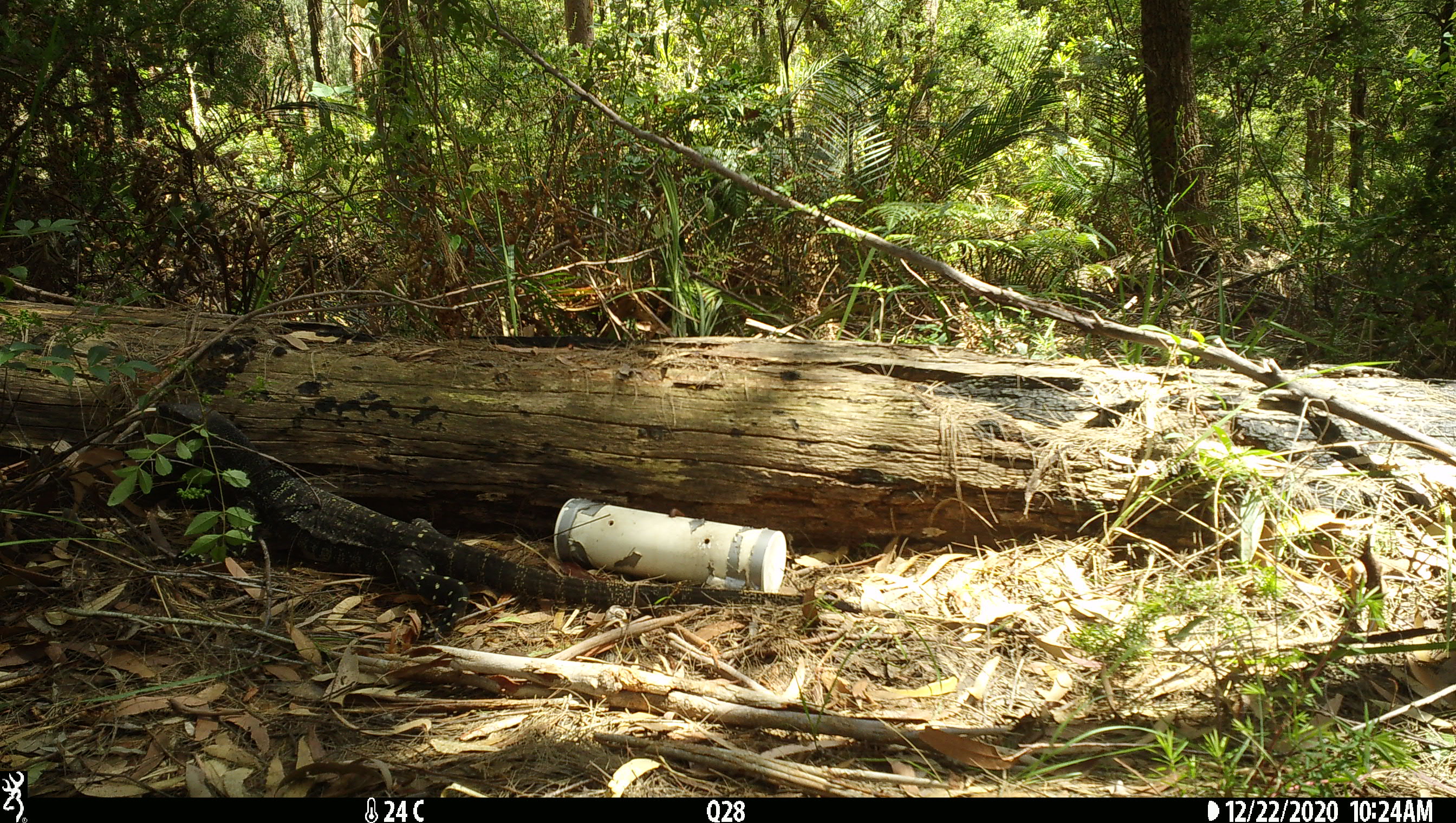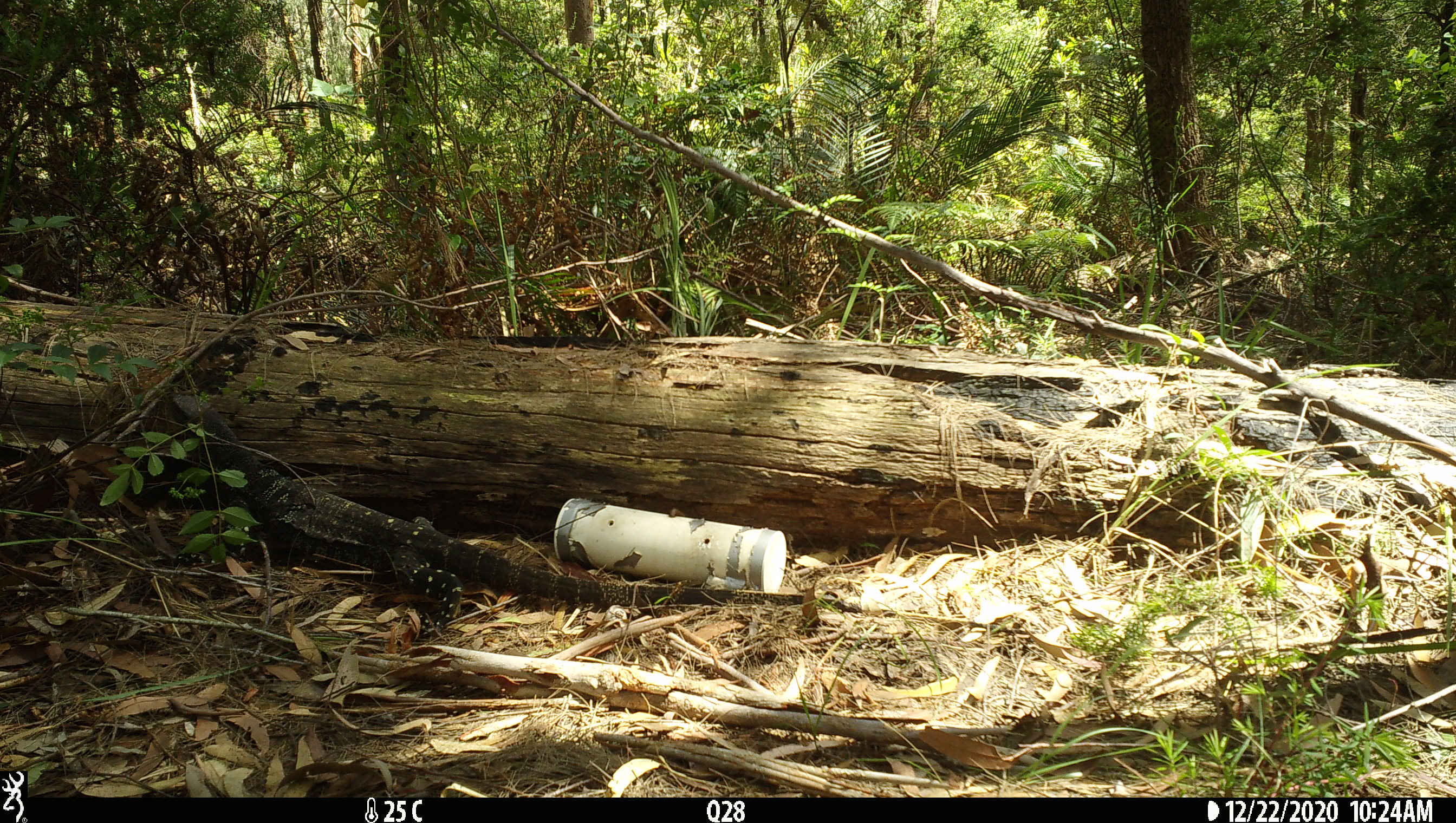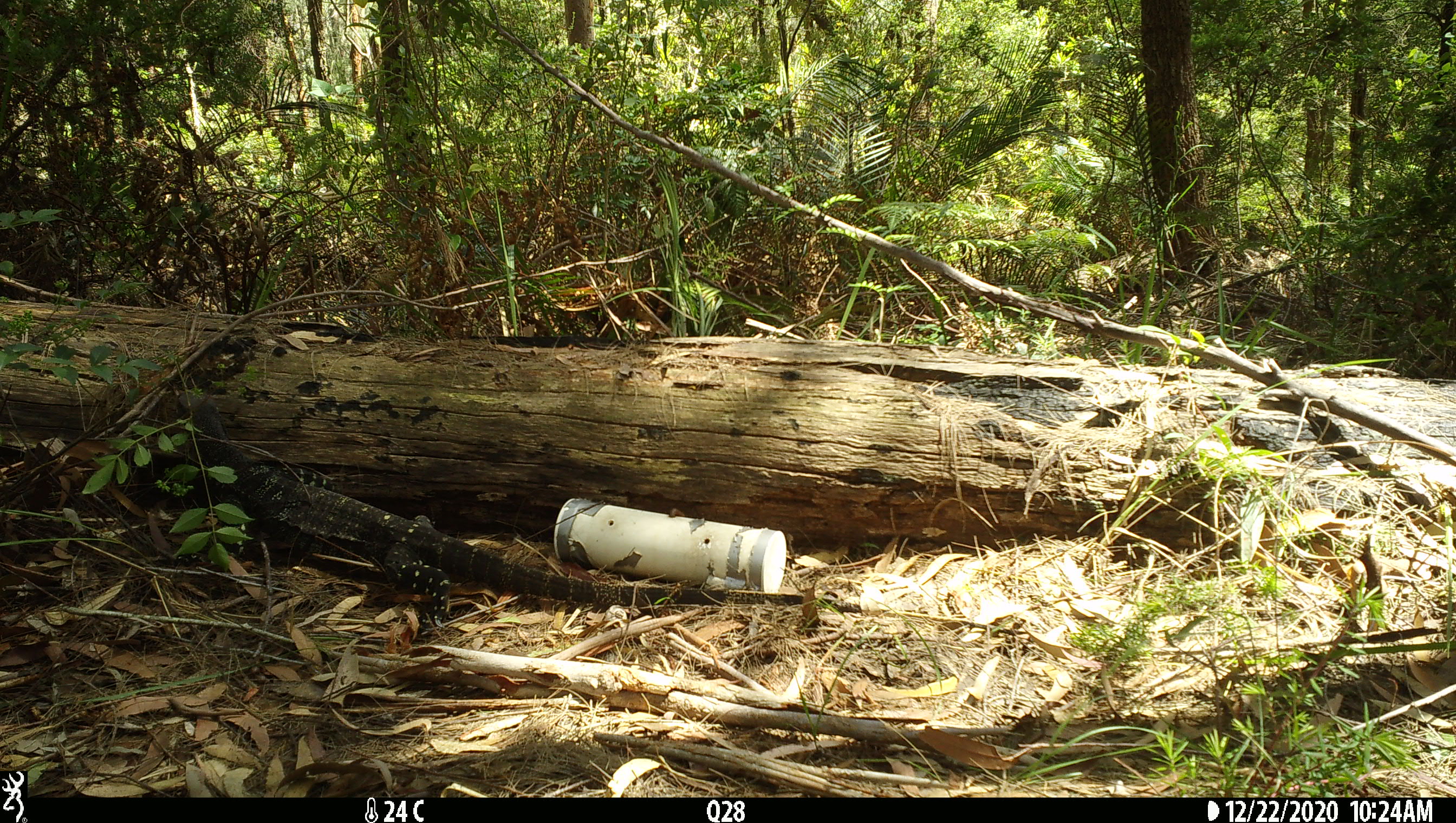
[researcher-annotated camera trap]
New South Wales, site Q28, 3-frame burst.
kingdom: Animalia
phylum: Chordata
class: Reptilia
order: Squamata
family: Varanidae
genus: Varanus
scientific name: Varanus varius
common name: lace monitor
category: goanna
Goanna (lace monitor) (Varanus varius).